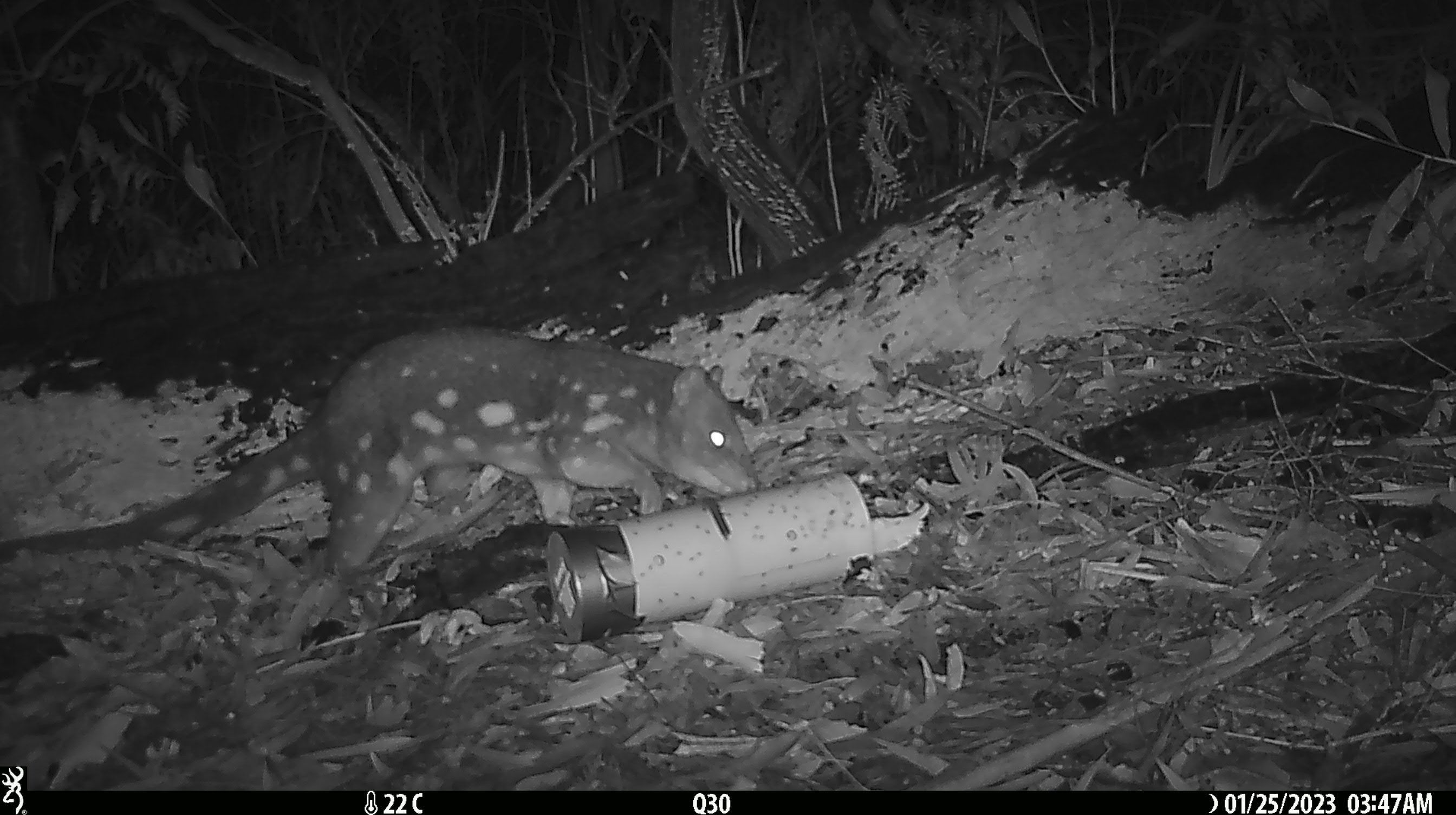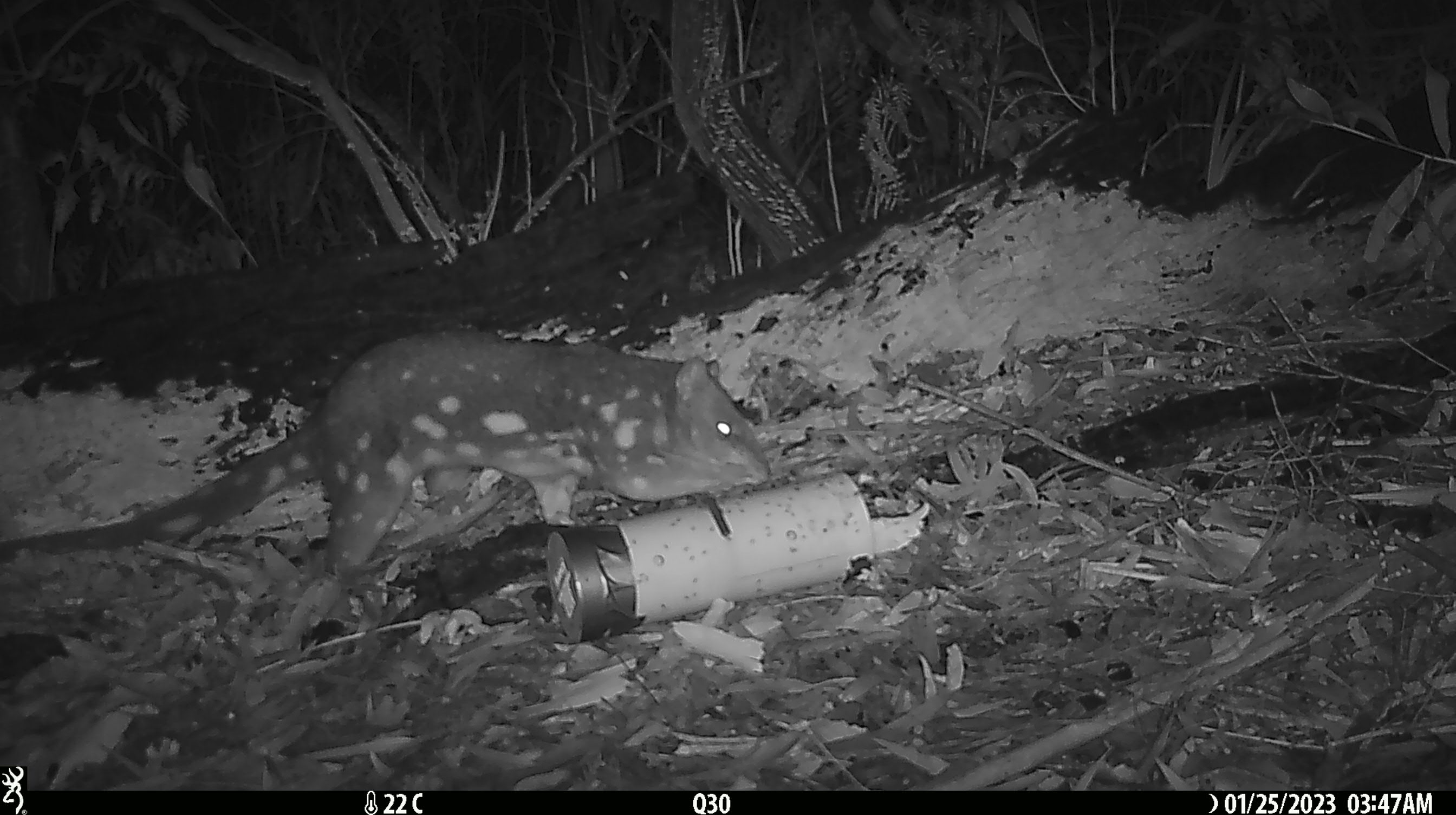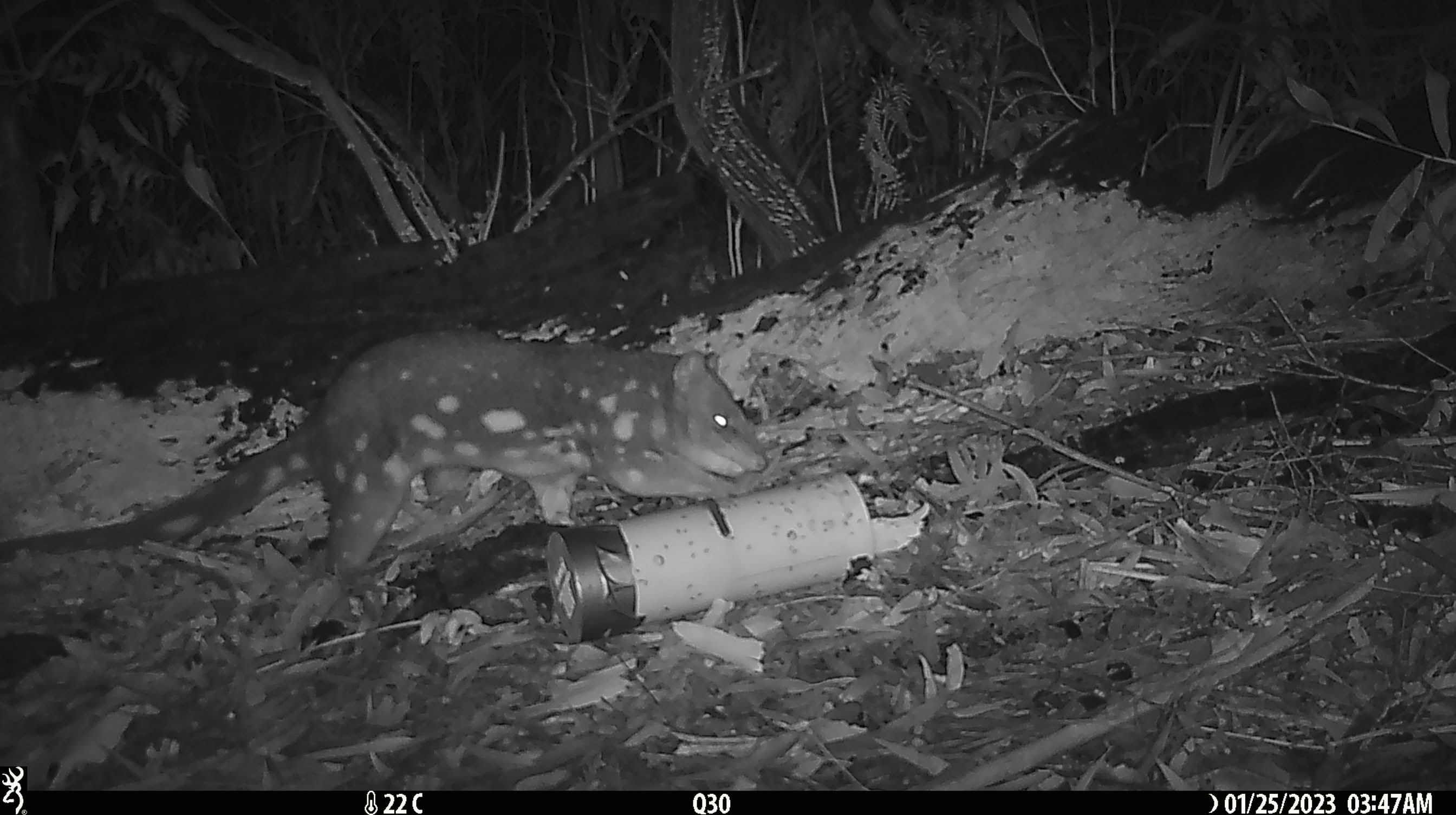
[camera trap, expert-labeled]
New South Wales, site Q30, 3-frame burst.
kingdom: Animalia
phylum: Chordata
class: Mammalia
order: Dasyuromorphia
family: Dasyuridae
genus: Dasyurus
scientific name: Dasyurus maculatus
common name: spotted-tailed quoll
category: quoll